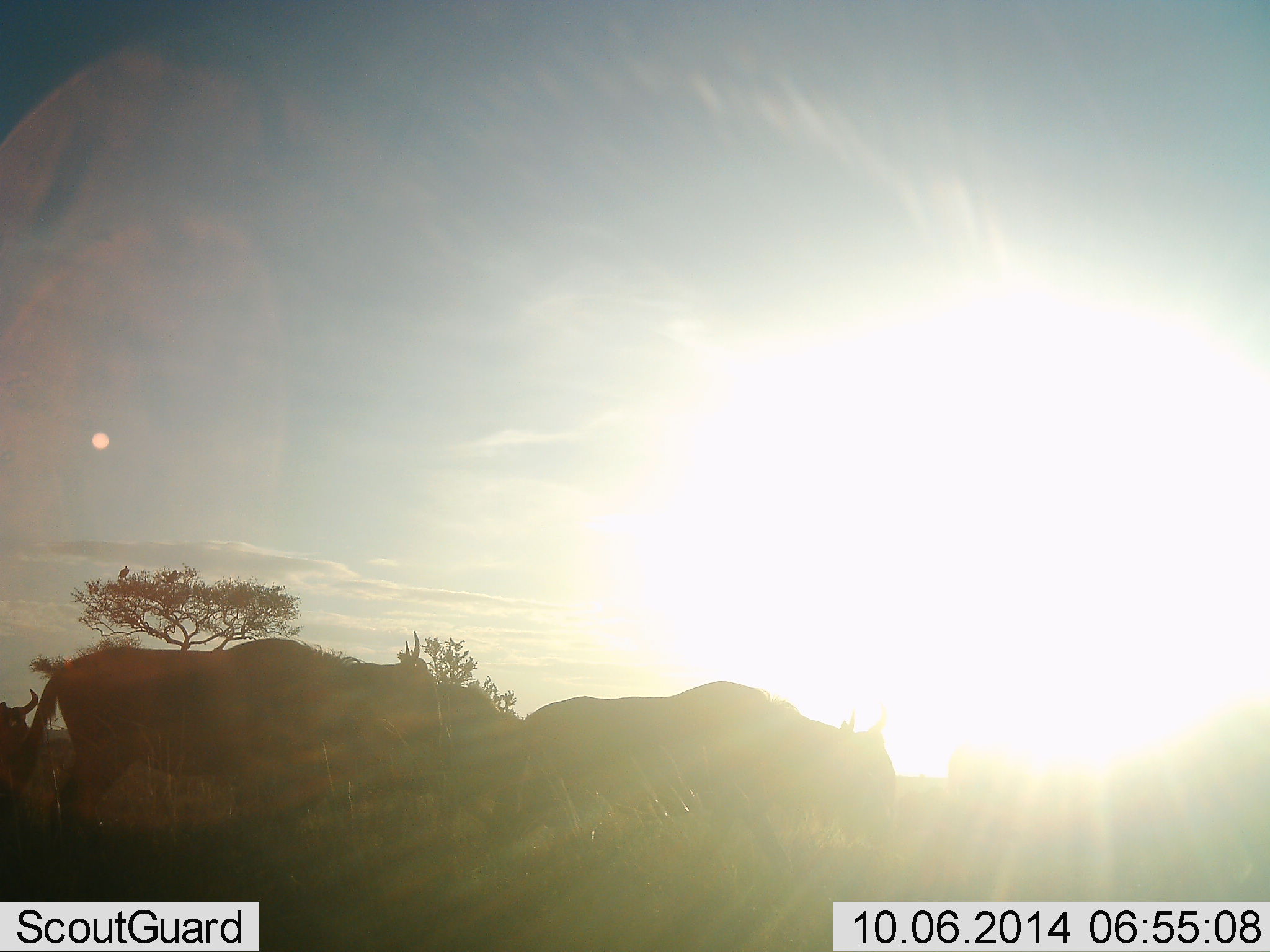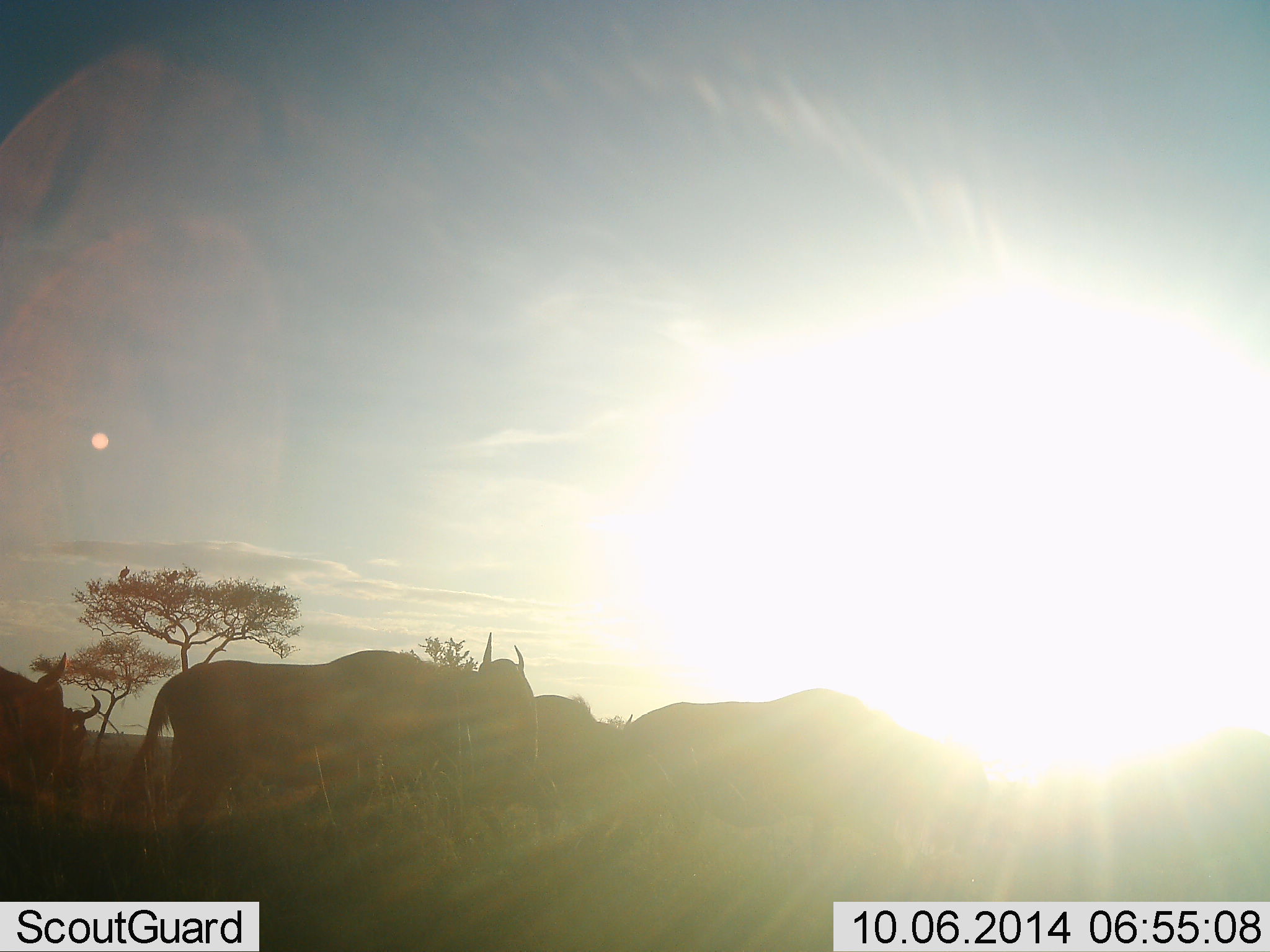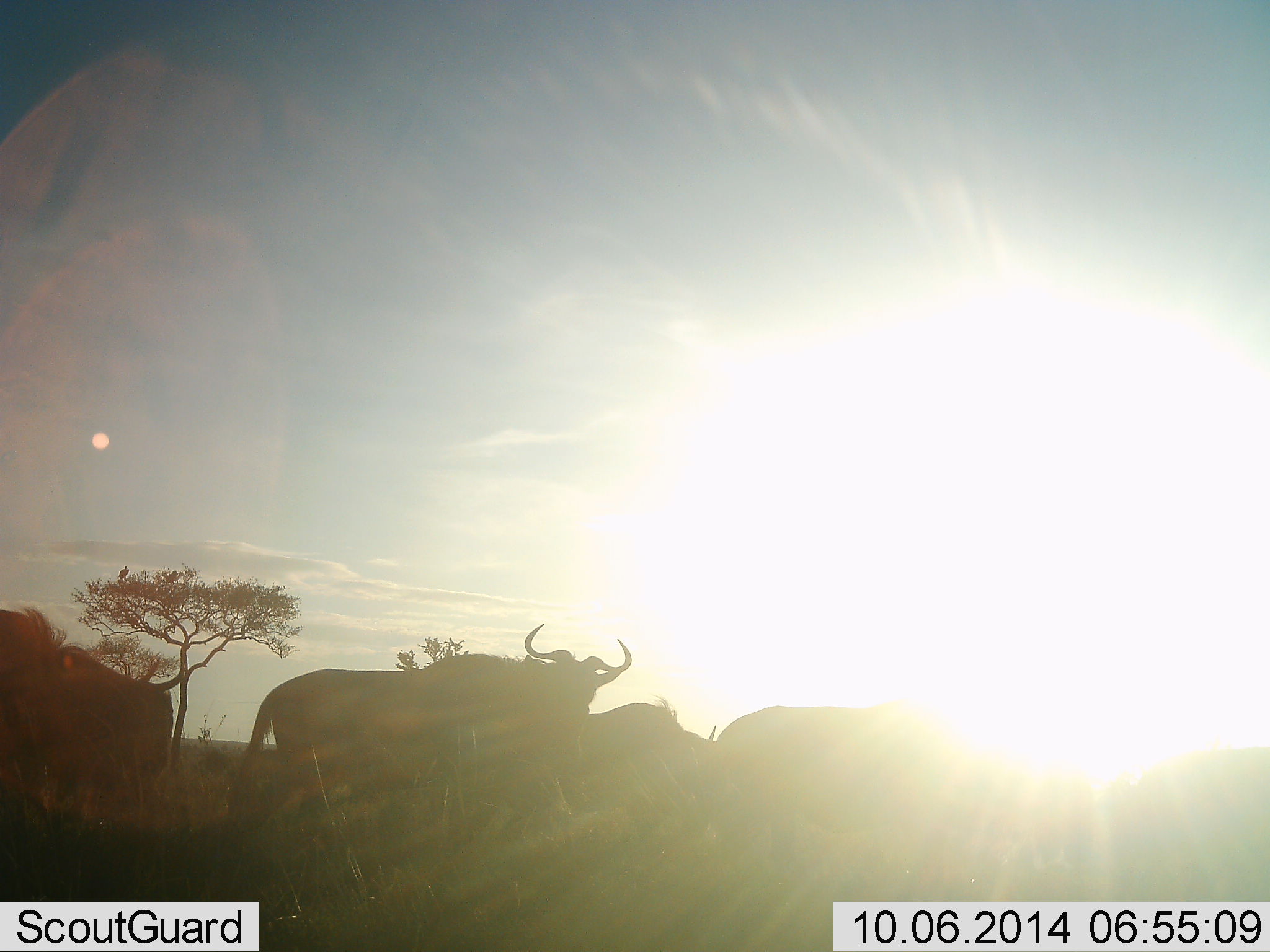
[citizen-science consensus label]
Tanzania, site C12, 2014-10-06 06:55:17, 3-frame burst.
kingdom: Animalia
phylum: Chordata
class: Mammalia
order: Artiodactyla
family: Bovidae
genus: Connochaetes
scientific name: Connochaetes taurinus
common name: blue wildebeest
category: wildebeest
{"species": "wildebeest (blue wildebeest) (Connochaetes taurinus)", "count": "5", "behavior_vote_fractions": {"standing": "0%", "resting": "0%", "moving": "100%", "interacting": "0%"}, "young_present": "0%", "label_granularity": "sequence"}